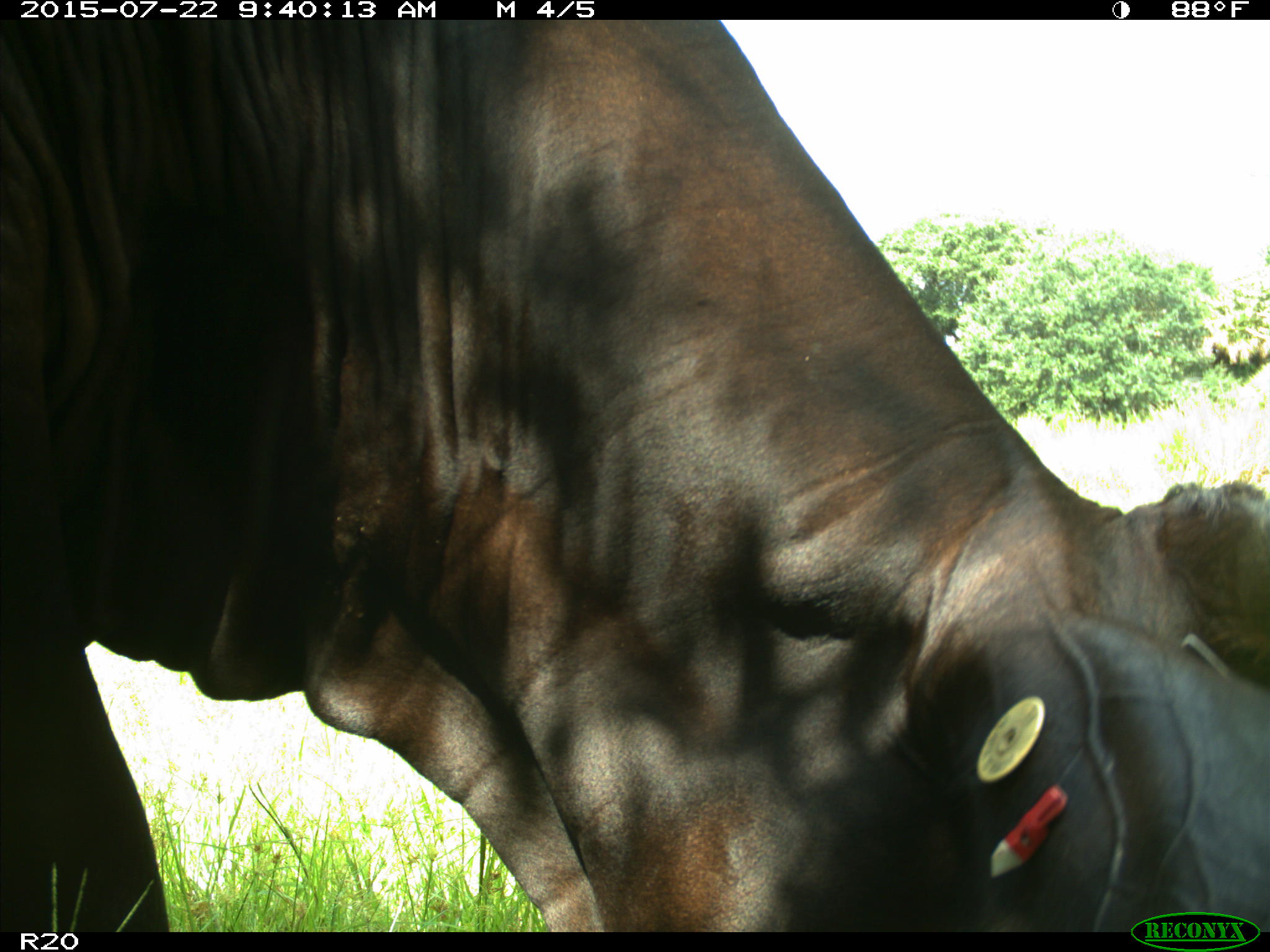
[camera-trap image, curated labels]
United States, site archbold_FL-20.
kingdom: Animalia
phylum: Chordata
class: Mammalia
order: Artiodactyla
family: Bovidae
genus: Bos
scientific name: Bos taurus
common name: domestic cow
Bos taurus (domestic cow).